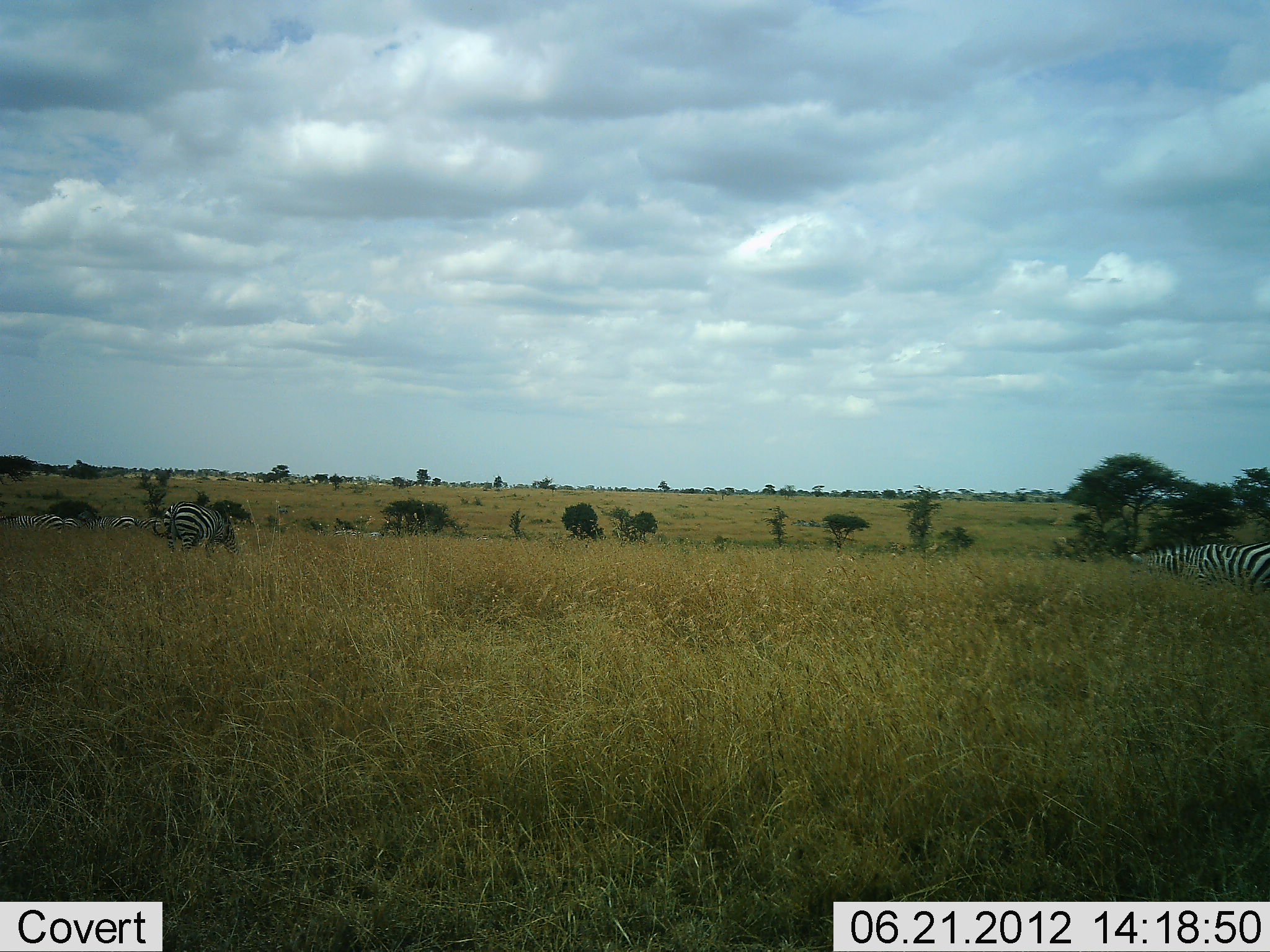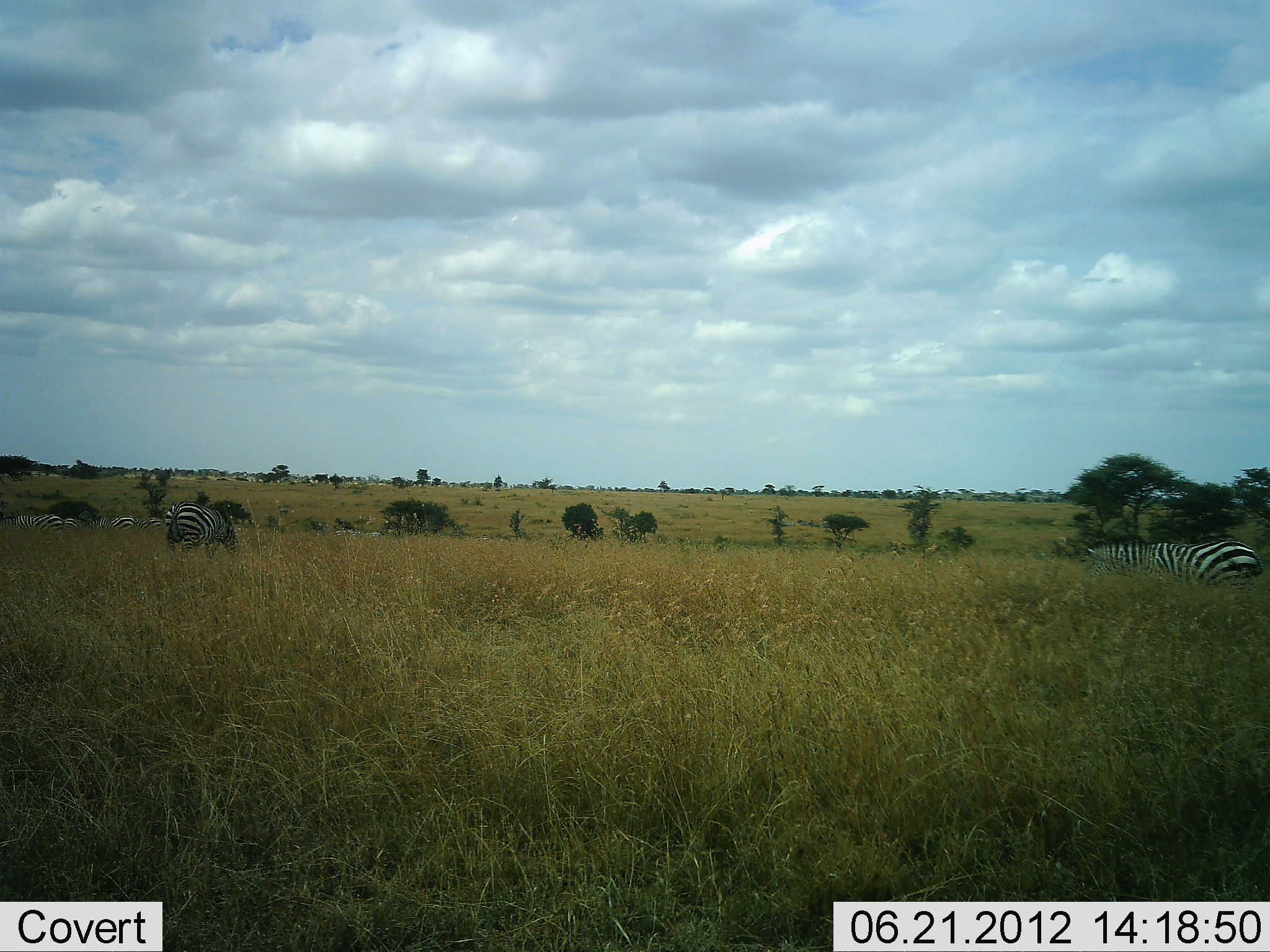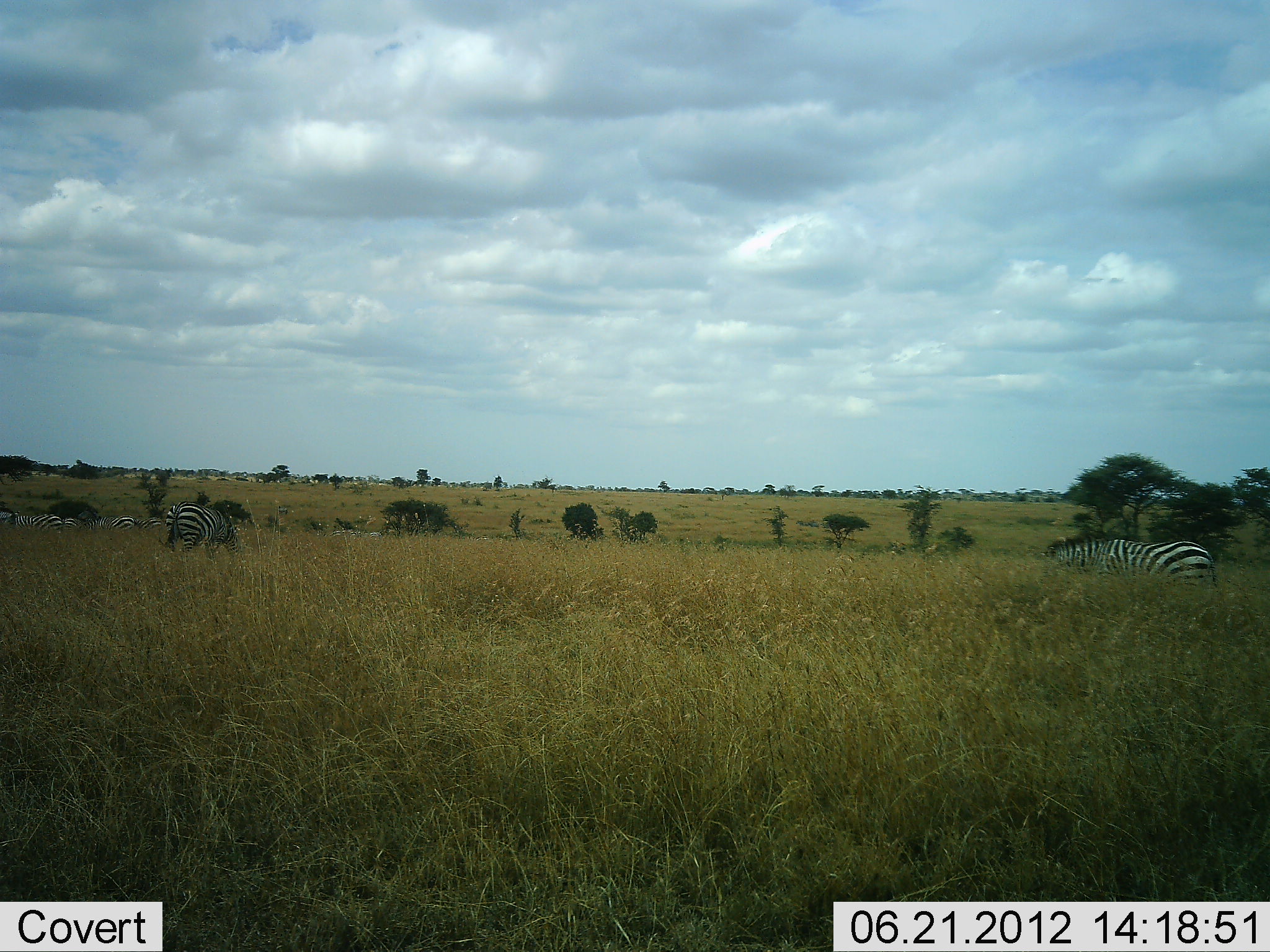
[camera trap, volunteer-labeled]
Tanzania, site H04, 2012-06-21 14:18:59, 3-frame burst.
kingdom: Animalia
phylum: Chordata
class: Mammalia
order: Perissodactyla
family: Equidae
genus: Equus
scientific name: Equus quagga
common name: plains zebra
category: zebra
Zebra (plains zebra) (Equus quagga), count 5. Behavior (volunteer vote fractions): standing 30%, resting 0%, moving 80%, interacting 0%. Young present (vote fraction): 0%. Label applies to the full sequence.